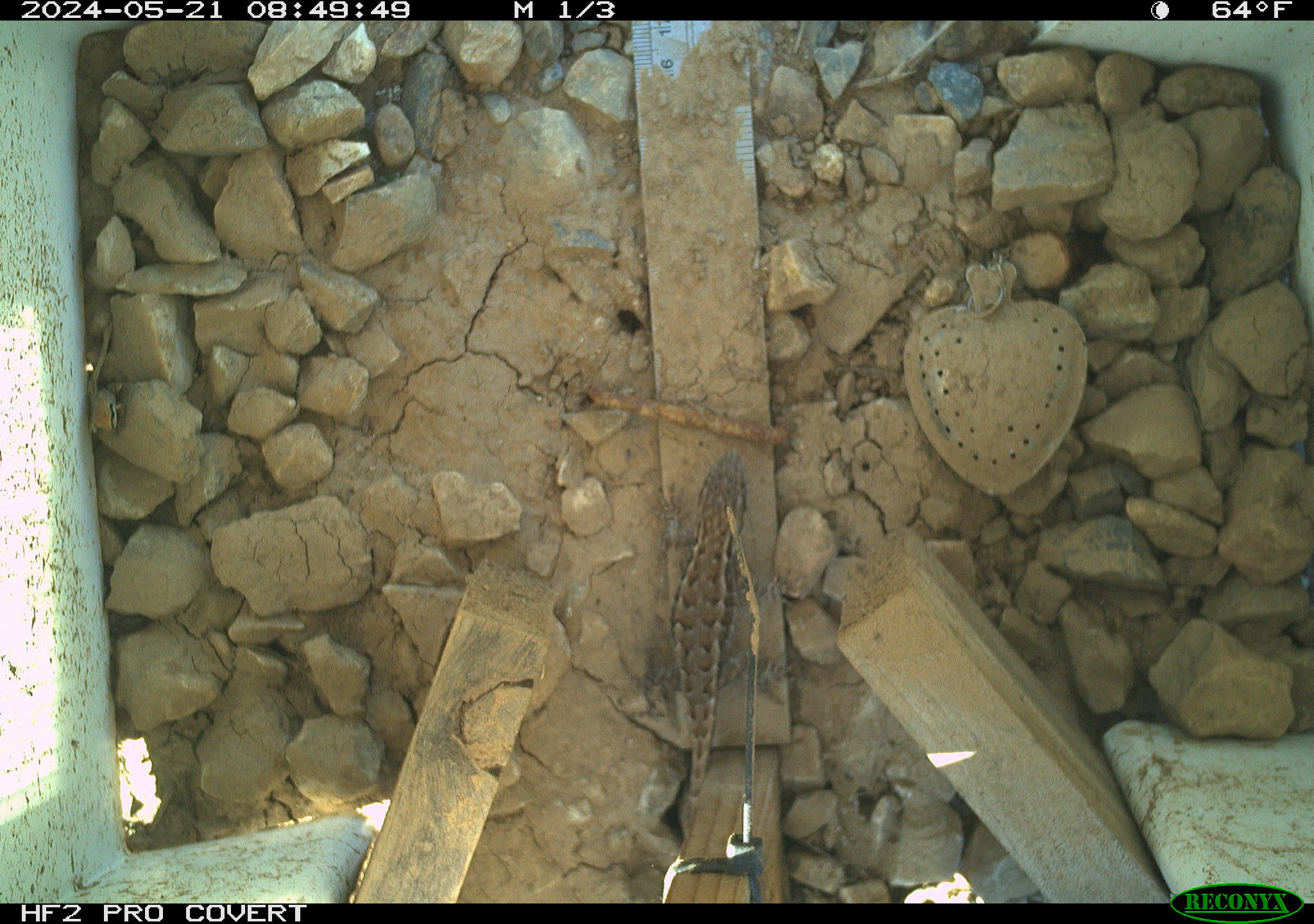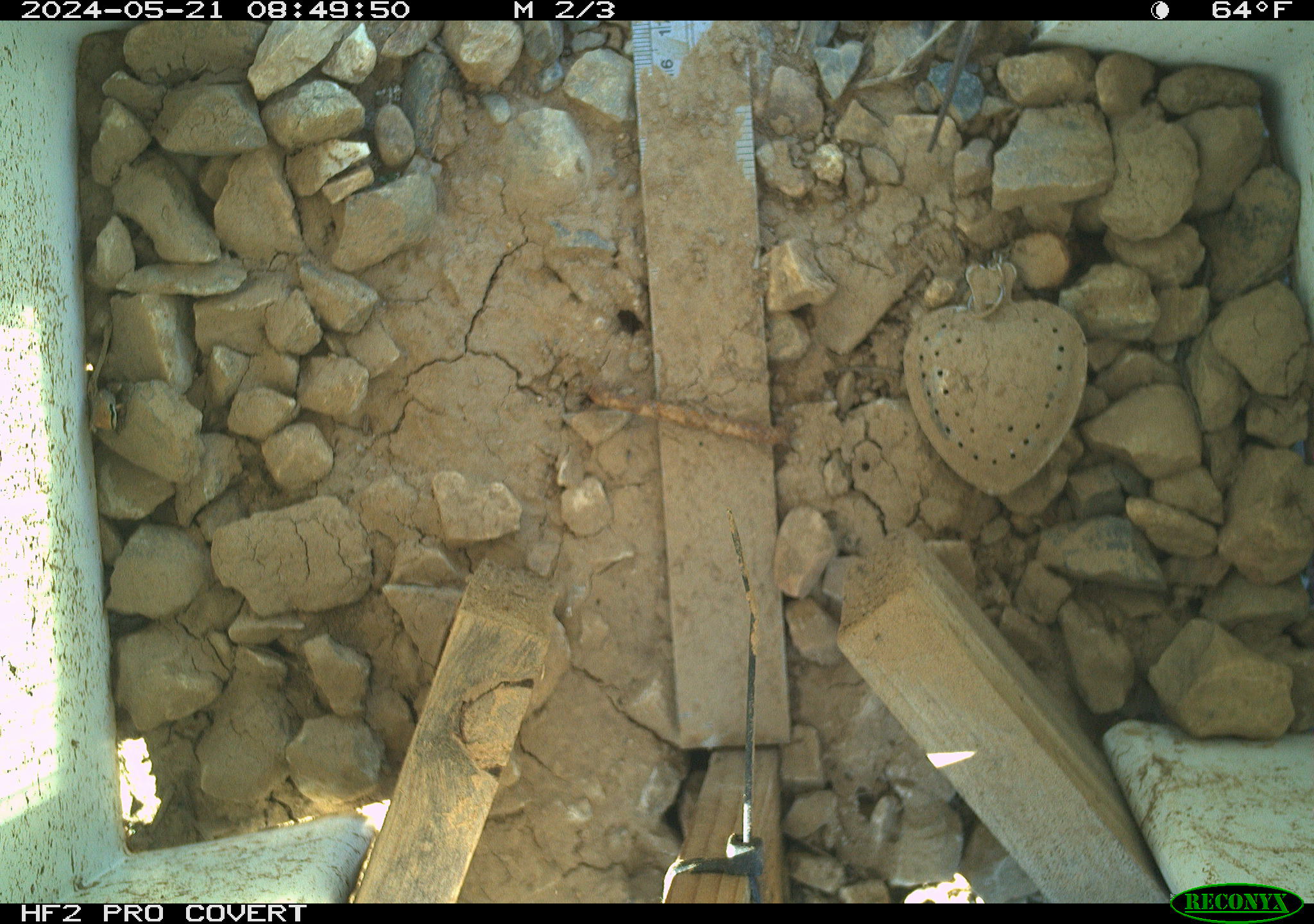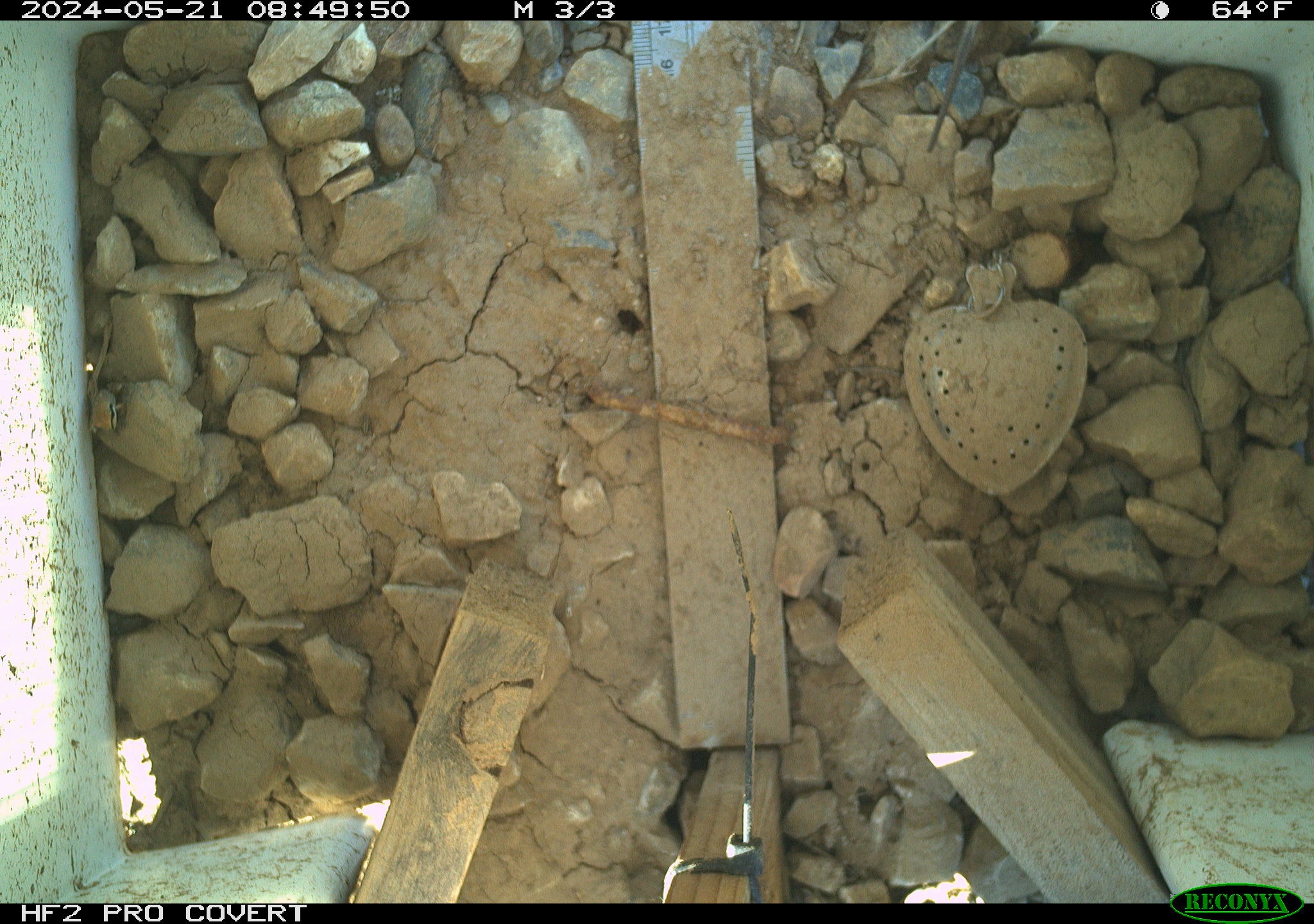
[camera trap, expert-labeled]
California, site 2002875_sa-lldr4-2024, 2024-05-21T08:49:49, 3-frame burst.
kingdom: Animalia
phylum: Chordata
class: Reptilia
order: Squamata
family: Phrynosomatidae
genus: Sceloporus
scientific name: Sceloporus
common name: spiny lizards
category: sceloporus species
Sceloporus species (spiny lizards) (Sceloporus).